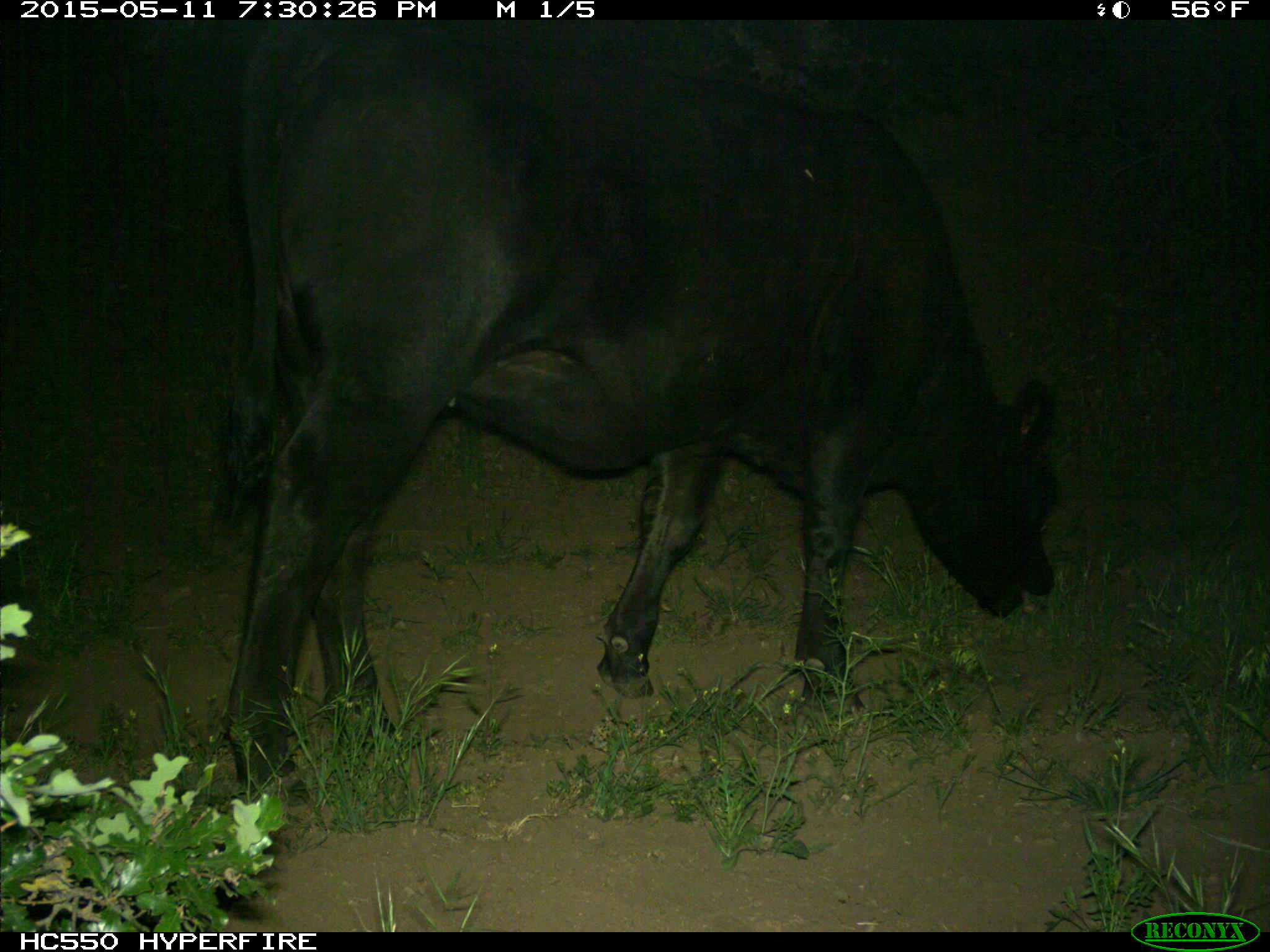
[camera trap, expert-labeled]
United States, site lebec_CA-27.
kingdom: Animalia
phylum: Chordata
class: Mammalia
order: Artiodactyla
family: Bovidae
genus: Bos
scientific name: Bos taurus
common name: domestic cow